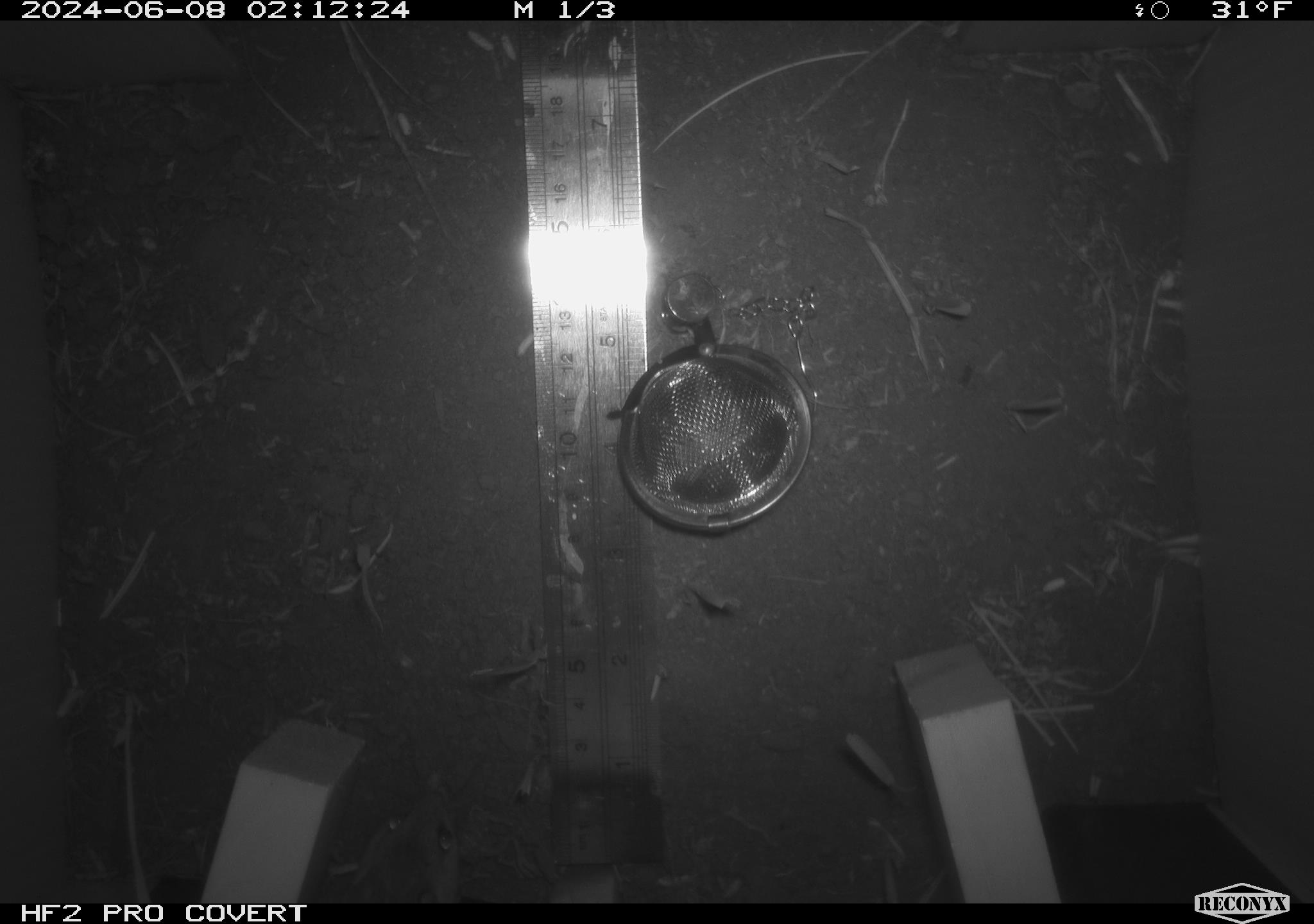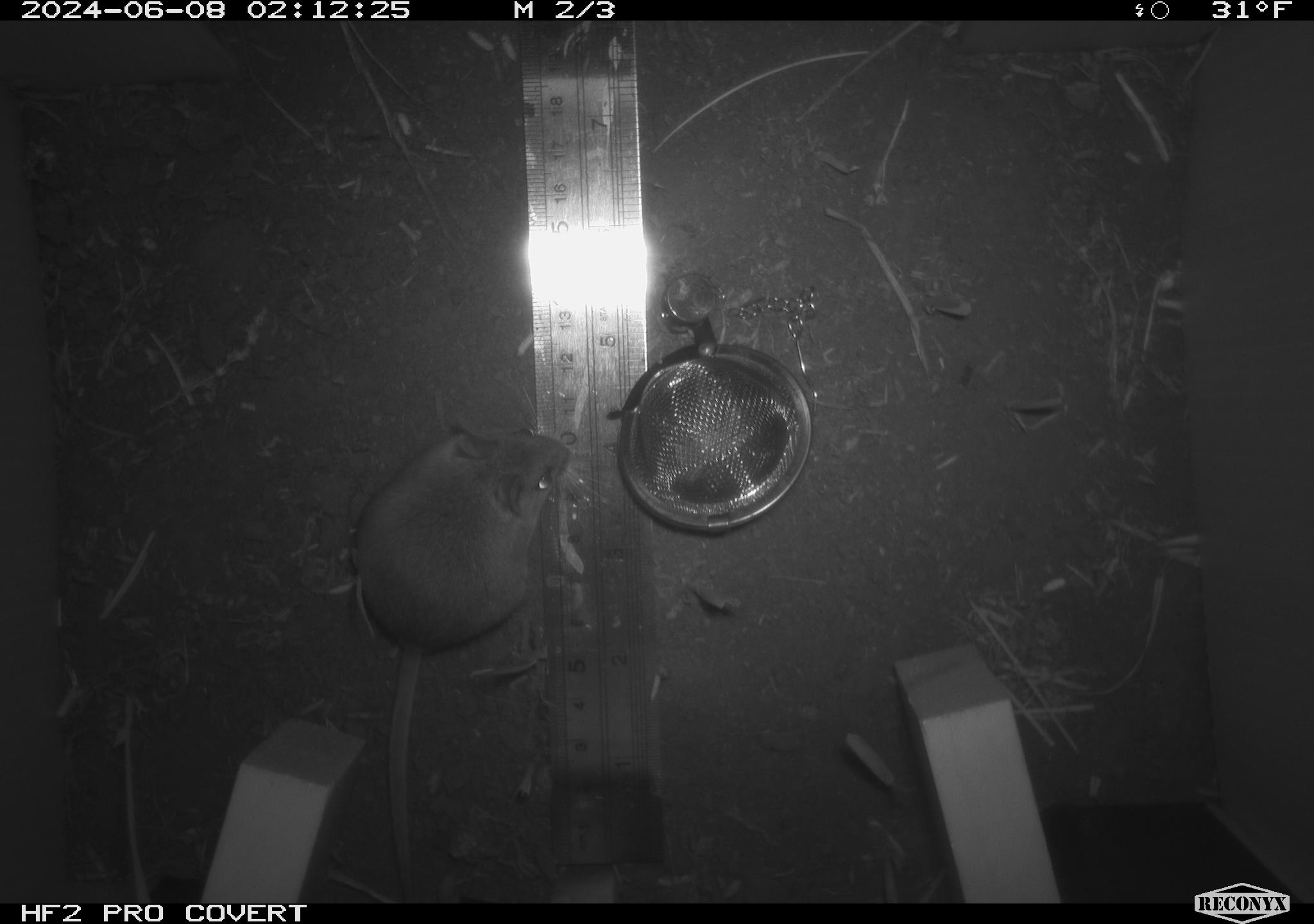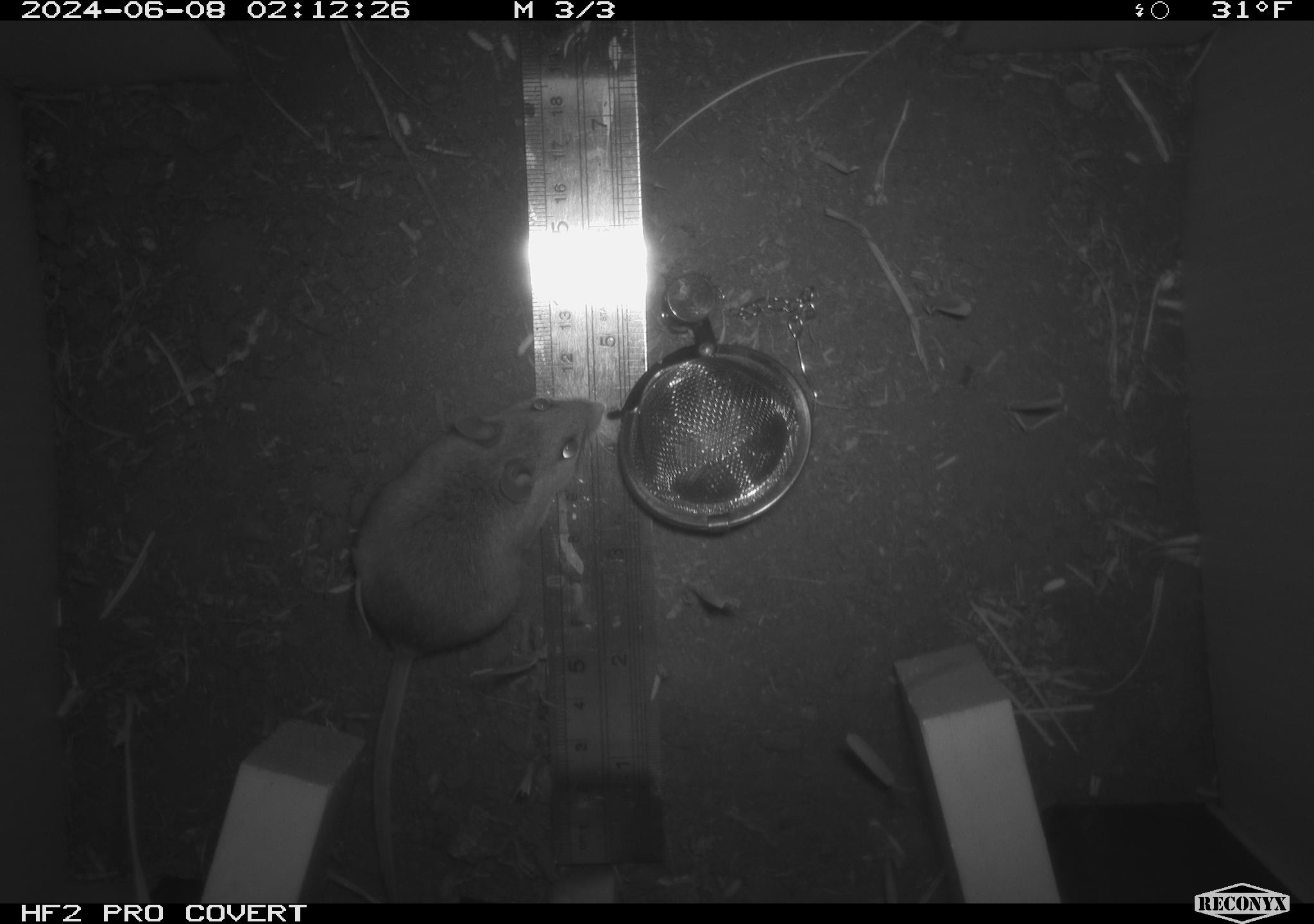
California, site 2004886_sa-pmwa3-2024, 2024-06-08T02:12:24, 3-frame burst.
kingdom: Animalia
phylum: Chordata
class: Mammalia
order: Rodentia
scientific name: Rodentia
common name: mouse species